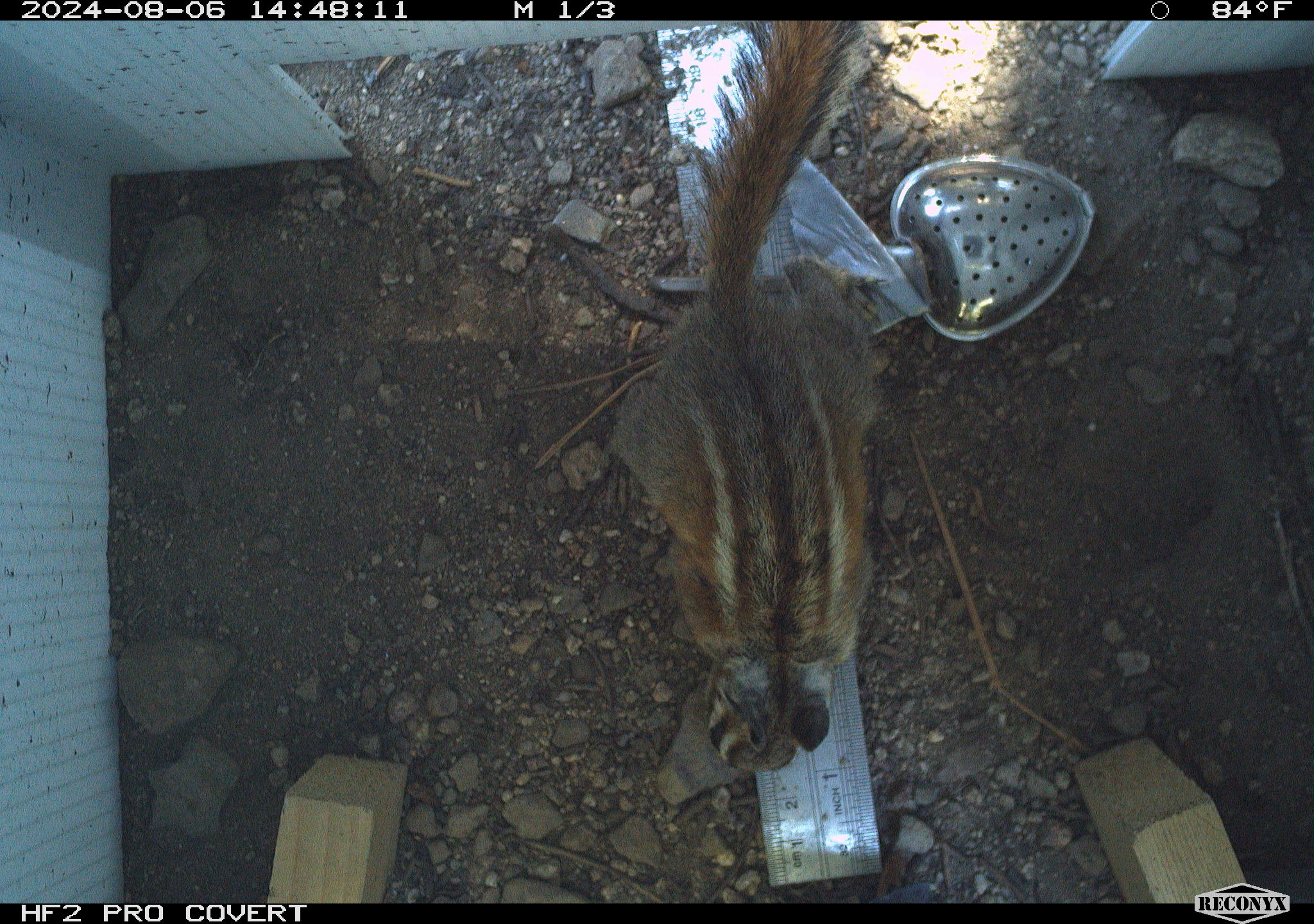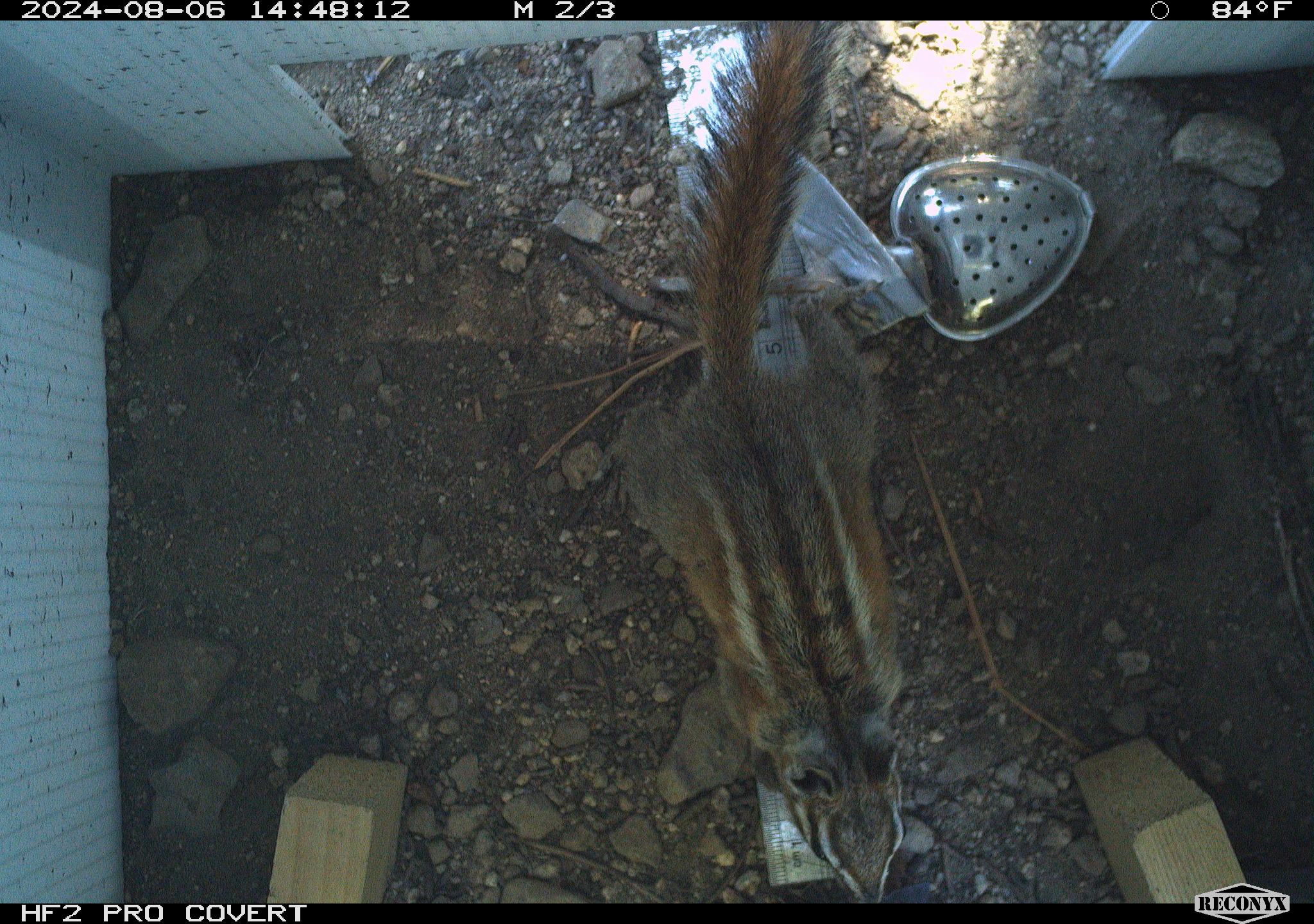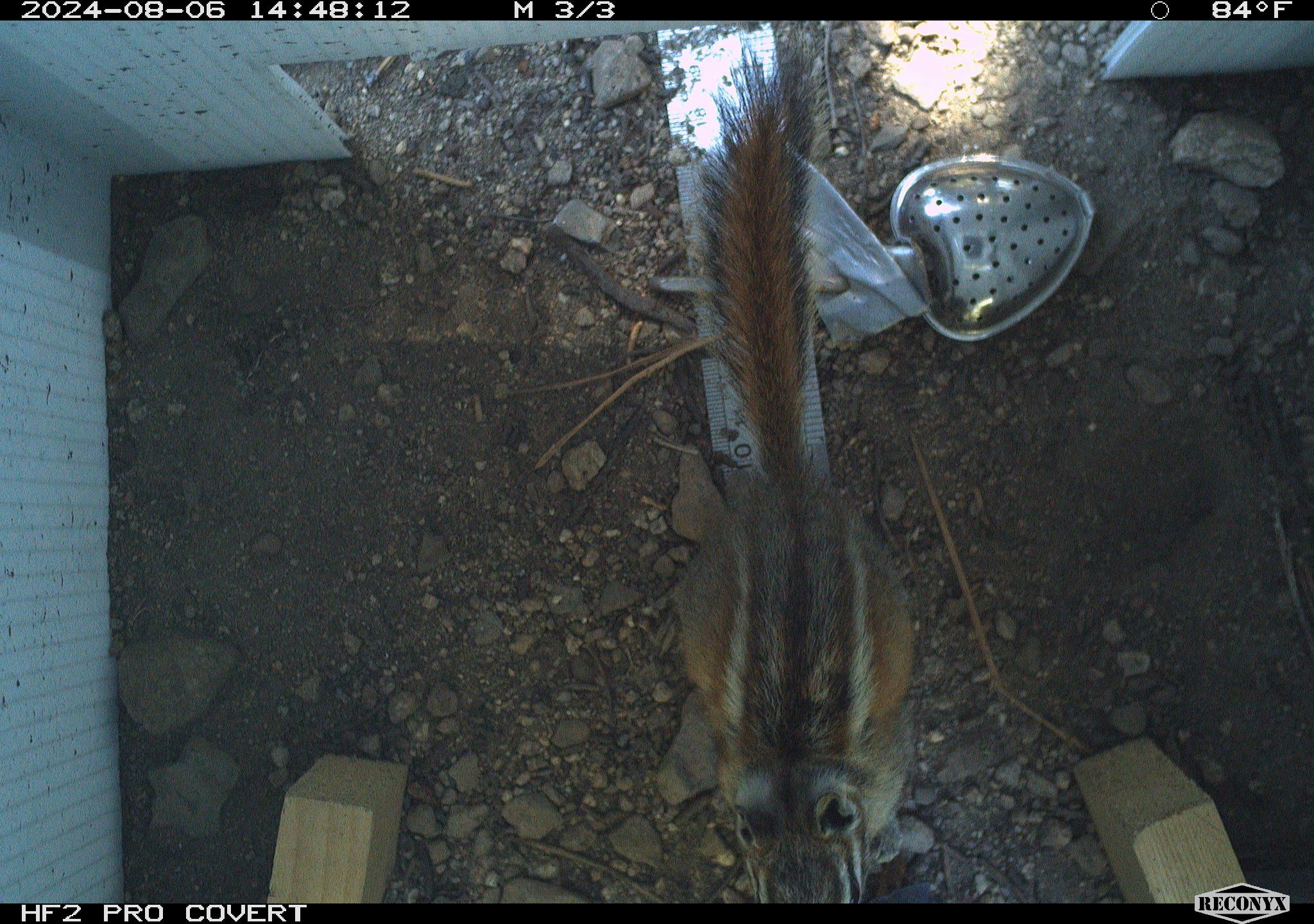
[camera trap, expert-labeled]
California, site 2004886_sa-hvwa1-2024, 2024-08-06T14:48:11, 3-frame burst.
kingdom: Animalia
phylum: Chordata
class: Mammalia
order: Rodentia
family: Sciuridae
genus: Neotamias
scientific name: Neotamias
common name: western chipmunks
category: neotamias species